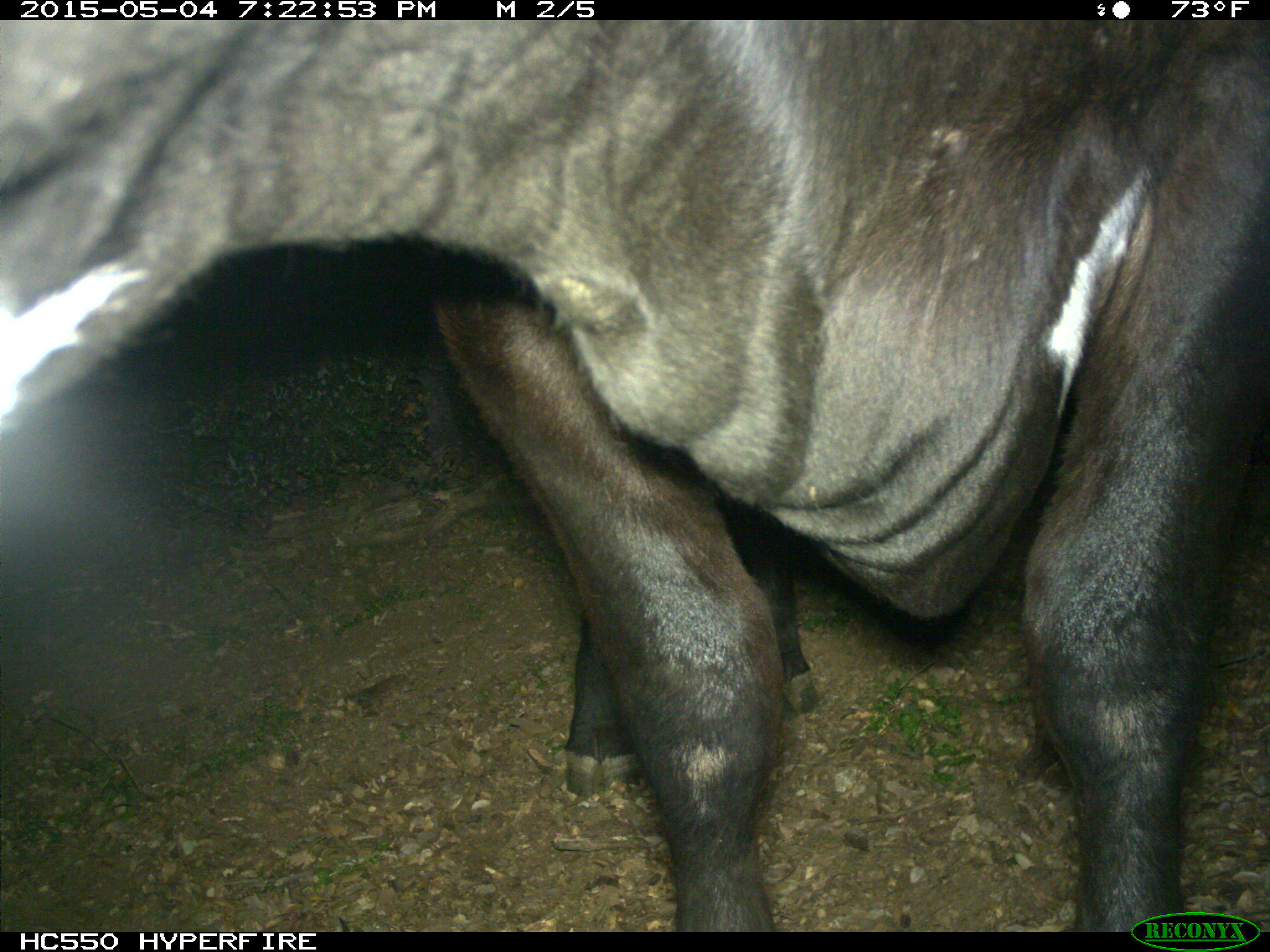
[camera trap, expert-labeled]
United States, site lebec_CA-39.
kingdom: Animalia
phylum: Chordata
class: Mammalia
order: Artiodactyla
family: Bovidae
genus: Bos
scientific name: Bos taurus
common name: domestic cow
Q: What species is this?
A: Bos taurus (domestic cow).